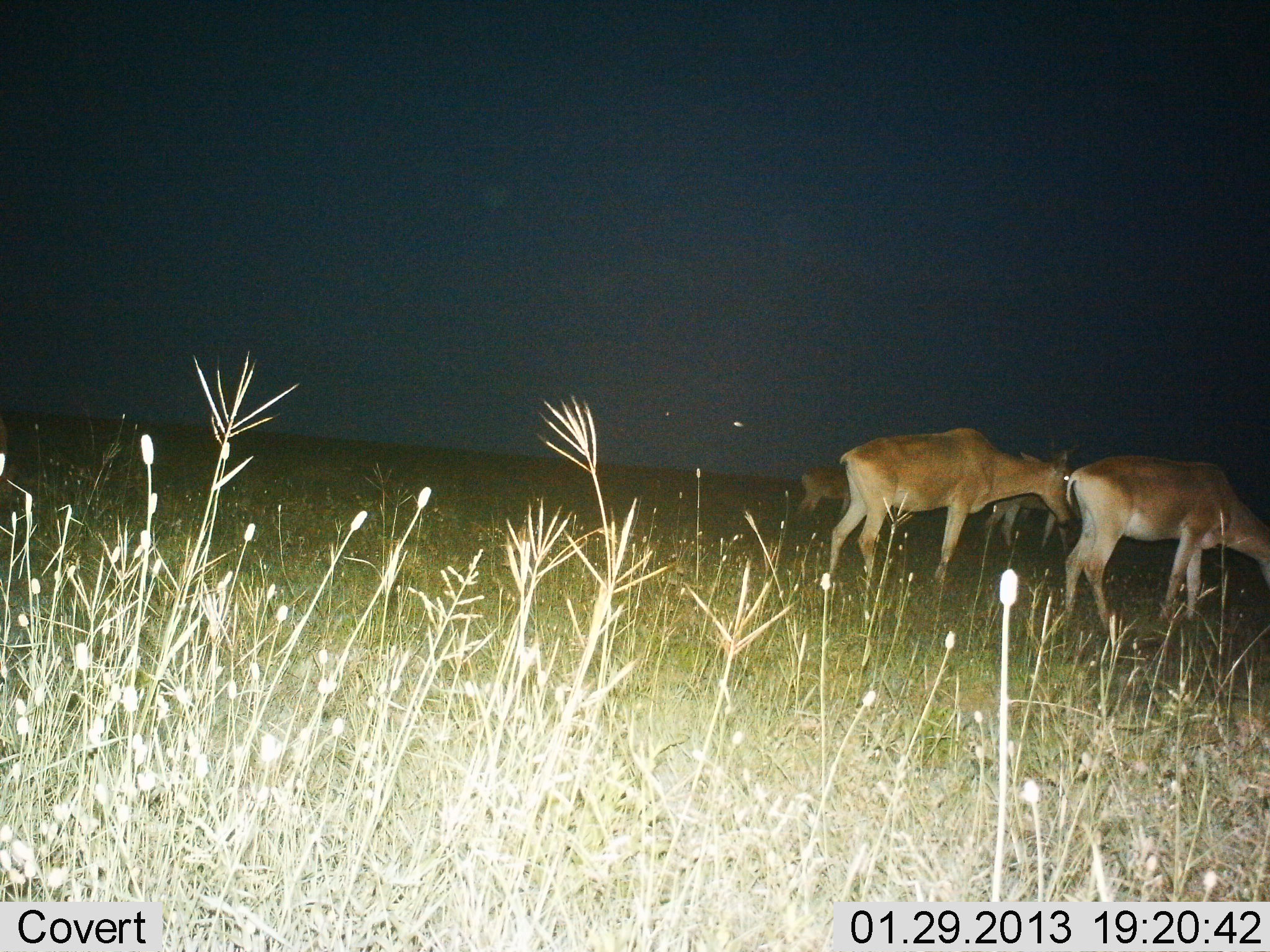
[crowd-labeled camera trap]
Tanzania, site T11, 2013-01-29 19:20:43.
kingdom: Animalia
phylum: Chordata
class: Mammalia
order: Artiodactyla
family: Bovidae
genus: Alcelaphus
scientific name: Alcelaphus buselaphus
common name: hartebeest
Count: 4.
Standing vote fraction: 56%.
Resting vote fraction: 0%.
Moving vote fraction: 12%.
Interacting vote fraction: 0%.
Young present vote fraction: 6%.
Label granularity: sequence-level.